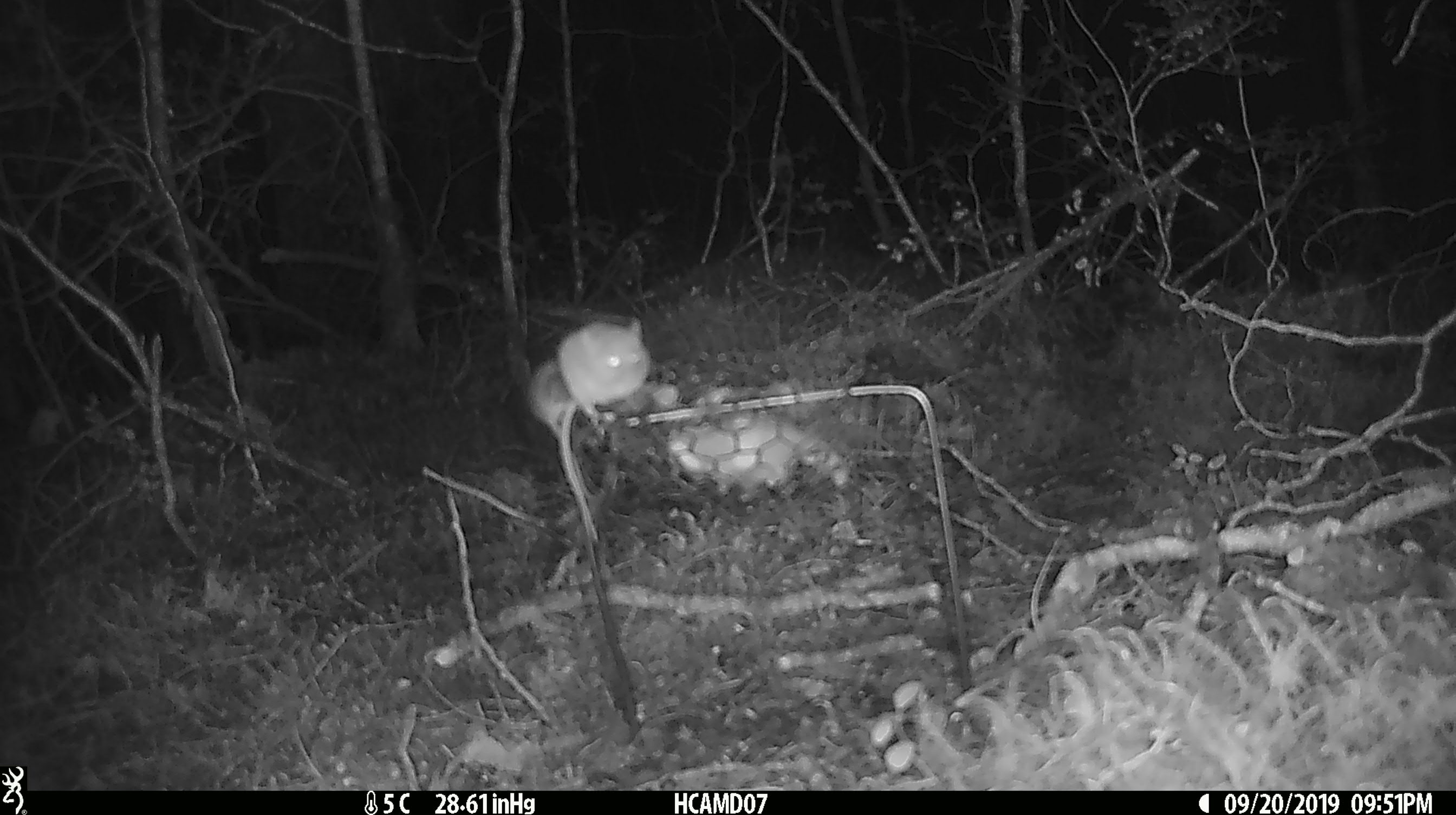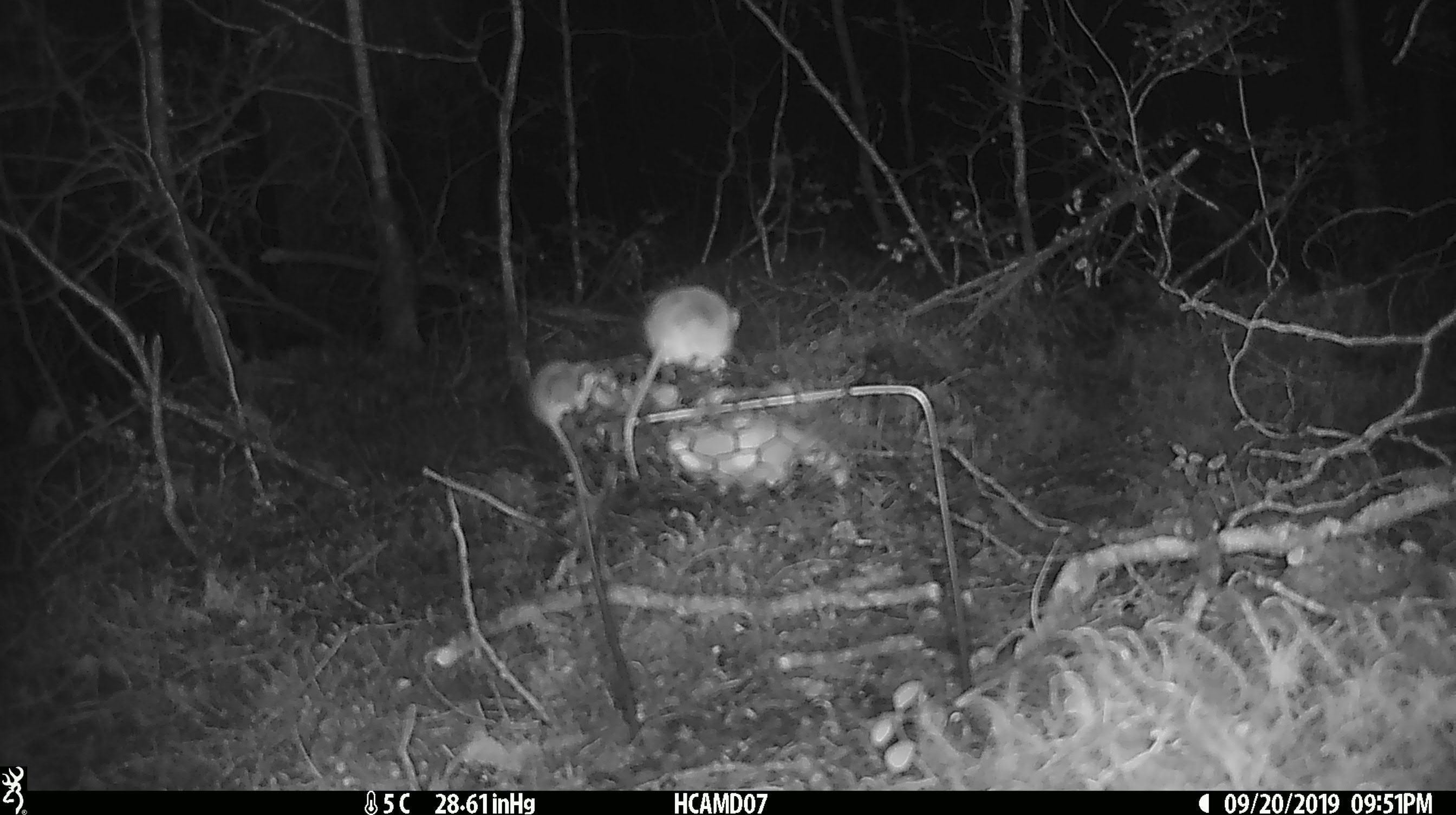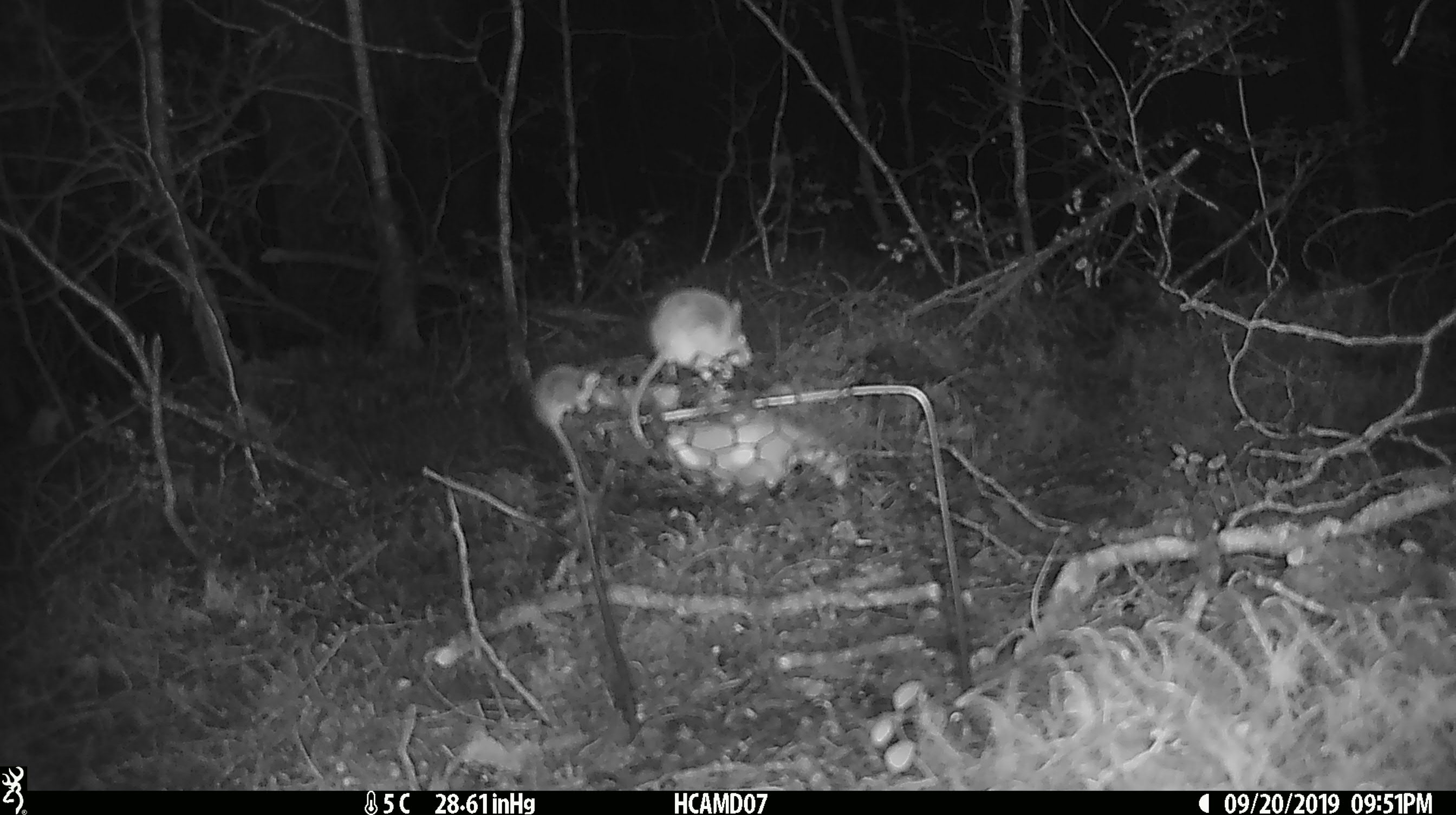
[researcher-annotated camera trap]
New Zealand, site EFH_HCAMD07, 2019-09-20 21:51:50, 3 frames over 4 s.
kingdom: Animalia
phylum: Chordata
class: Mammalia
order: Rodentia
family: Muridae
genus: Mus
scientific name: Mus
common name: mouse